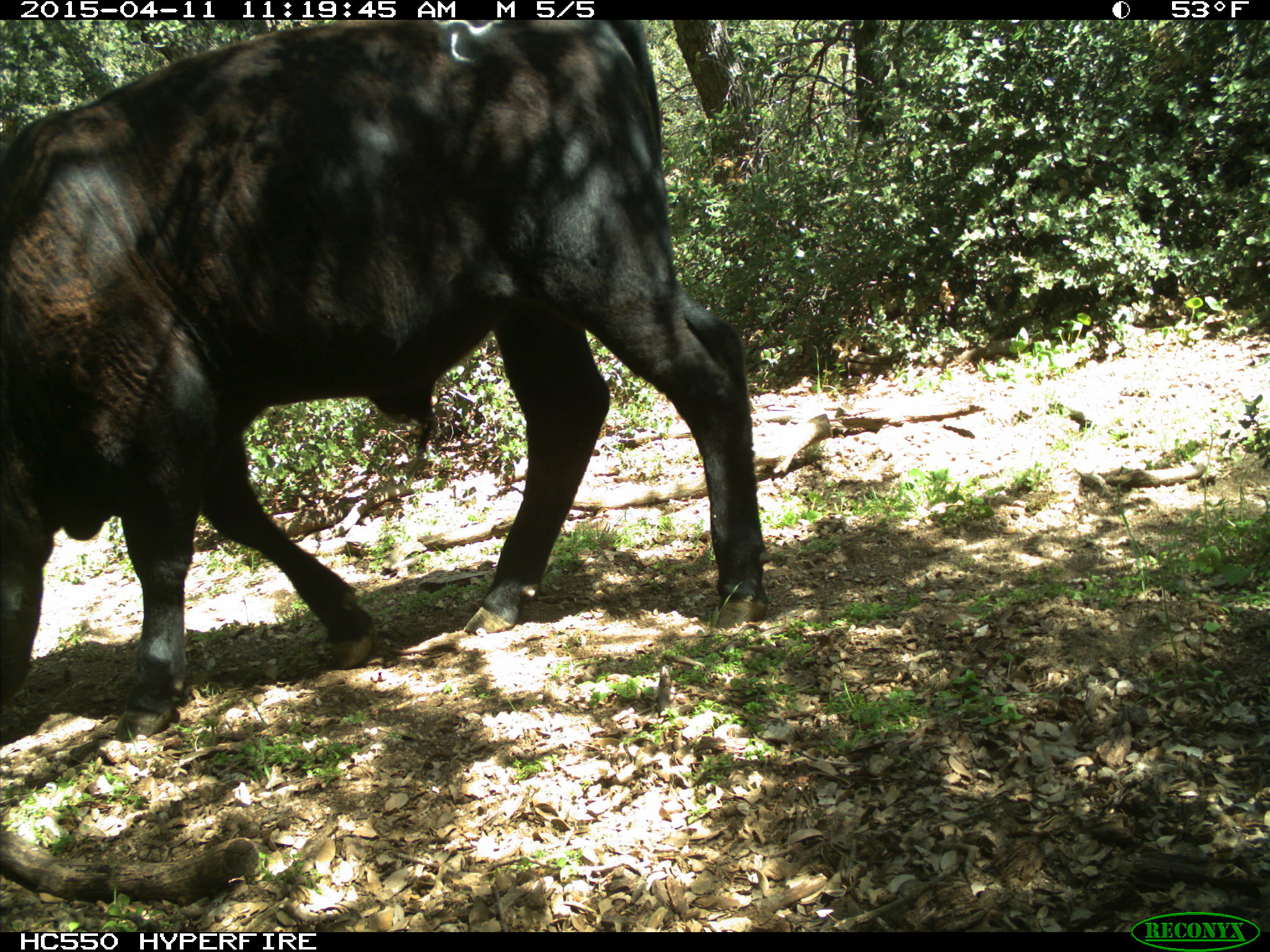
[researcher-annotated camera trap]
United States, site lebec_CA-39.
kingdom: Animalia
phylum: Chordata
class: Mammalia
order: Artiodactyla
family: Bovidae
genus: Bos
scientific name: Bos taurus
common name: domestic cow